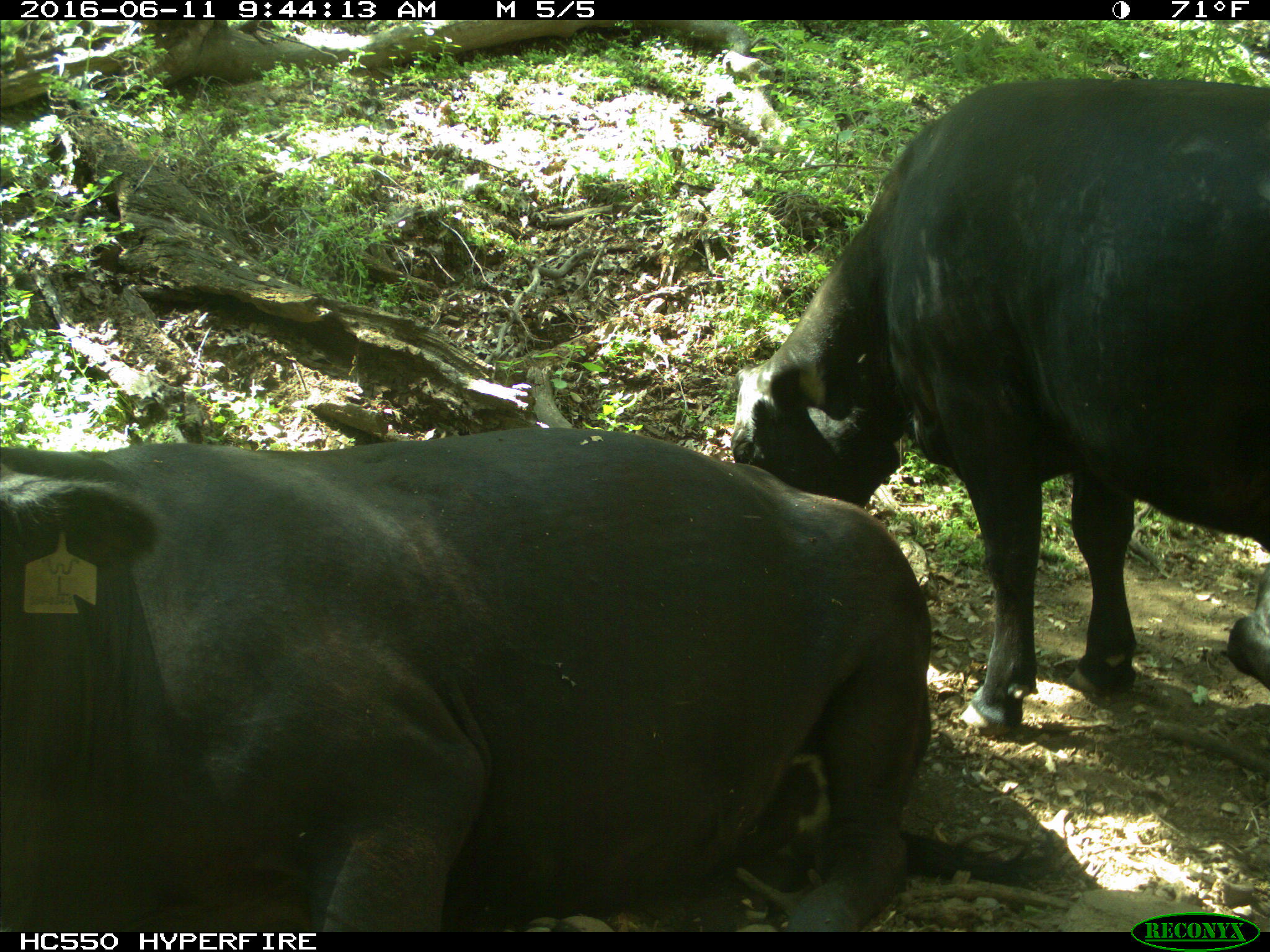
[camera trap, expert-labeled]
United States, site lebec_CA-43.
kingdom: Animalia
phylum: Chordata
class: Mammalia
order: Artiodactyla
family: Bovidae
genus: Bos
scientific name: Bos taurus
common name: domestic cow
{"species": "Bos taurus (domestic cow)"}